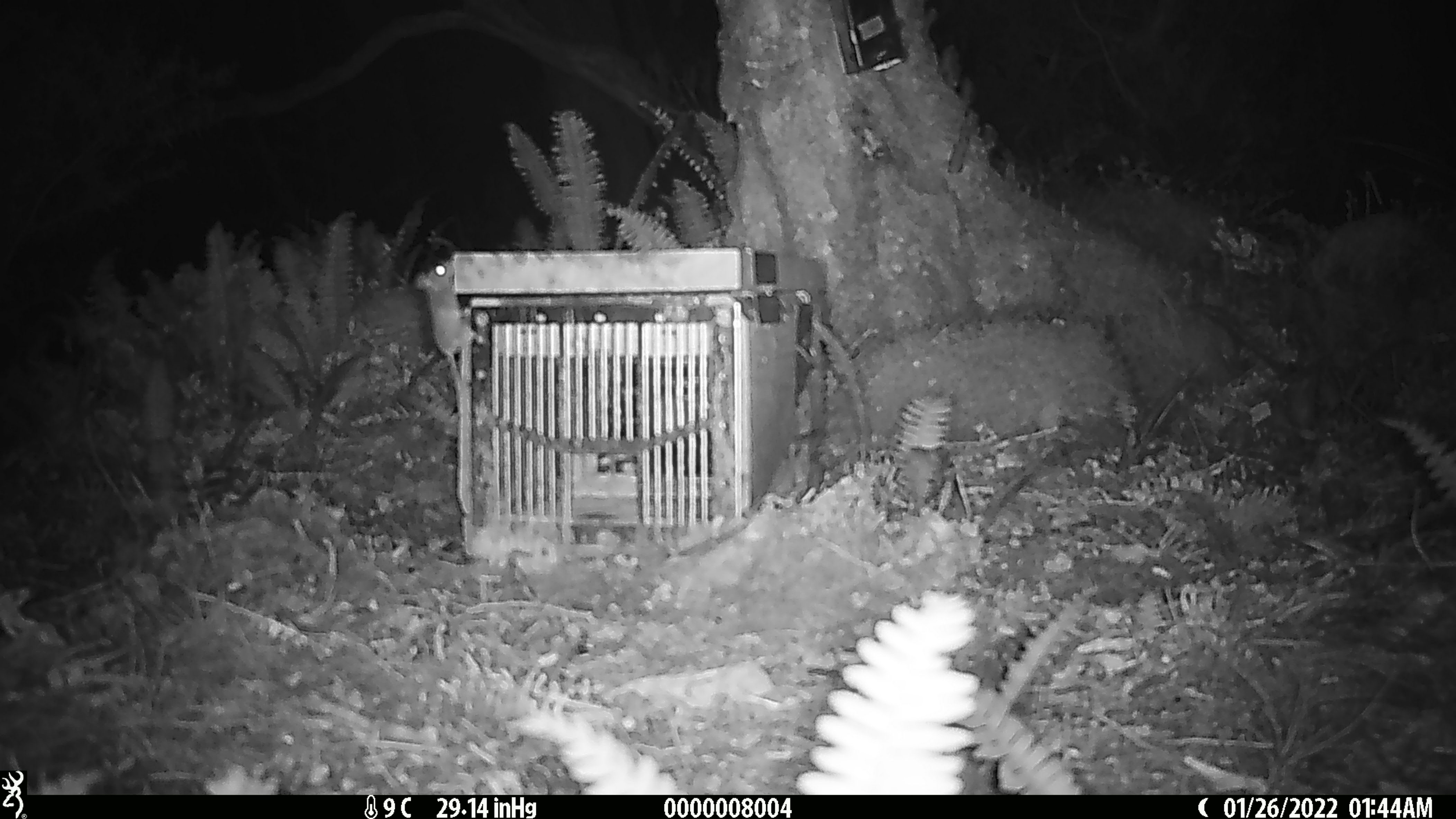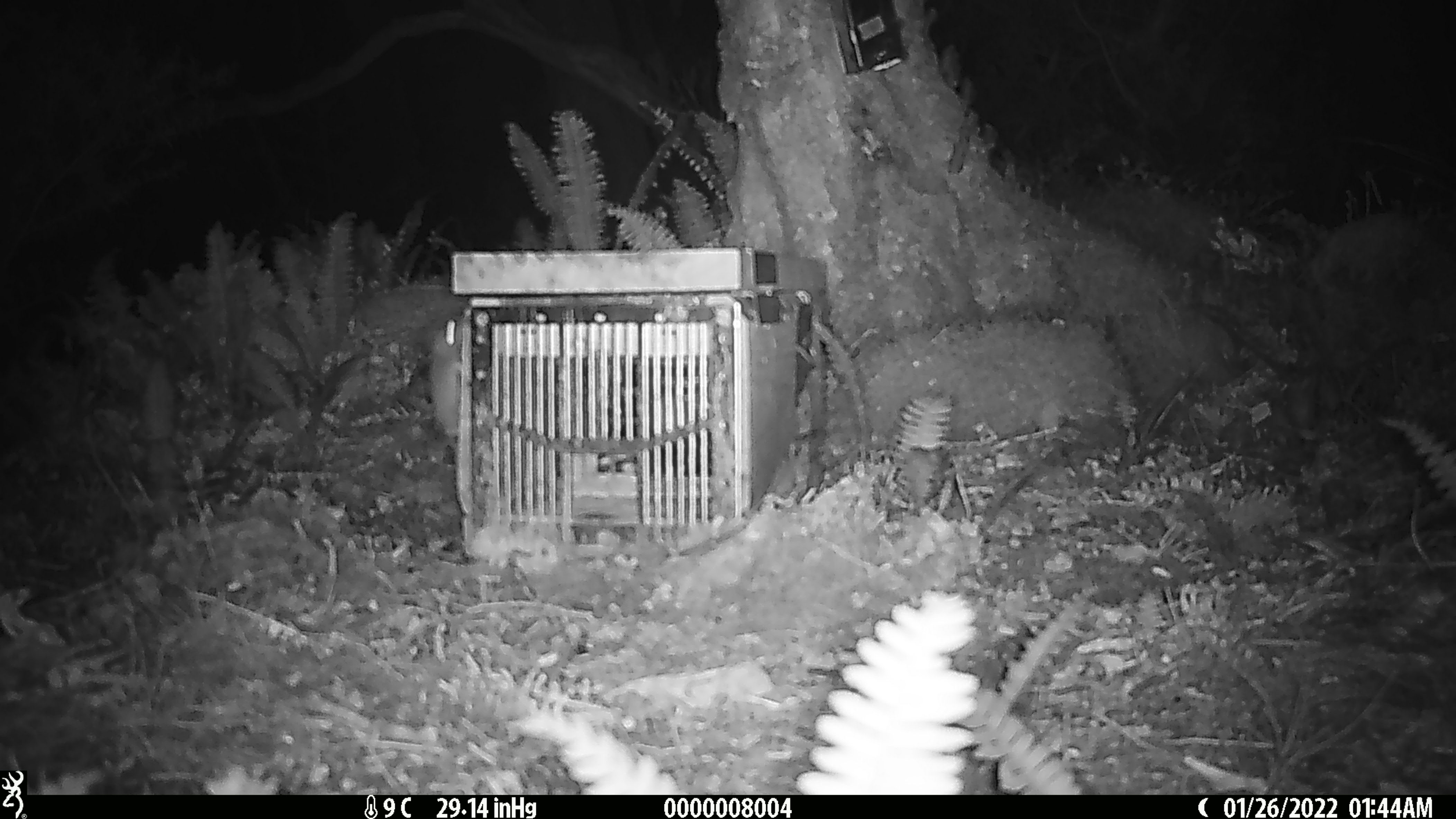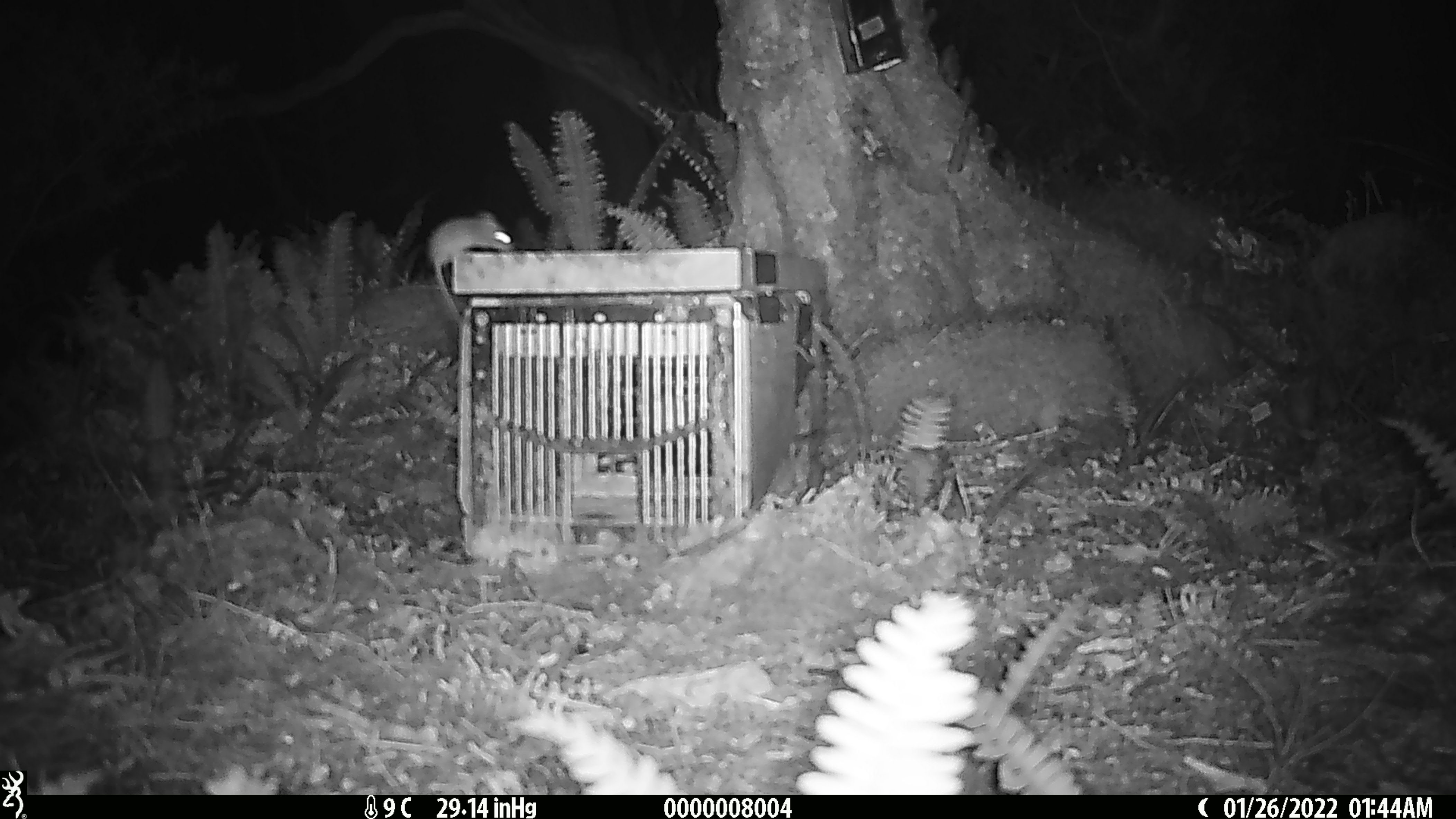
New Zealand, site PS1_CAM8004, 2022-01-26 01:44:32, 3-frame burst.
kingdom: Animalia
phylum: Chordata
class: Mammalia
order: Rodentia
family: Muridae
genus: Mus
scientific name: Mus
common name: mouse